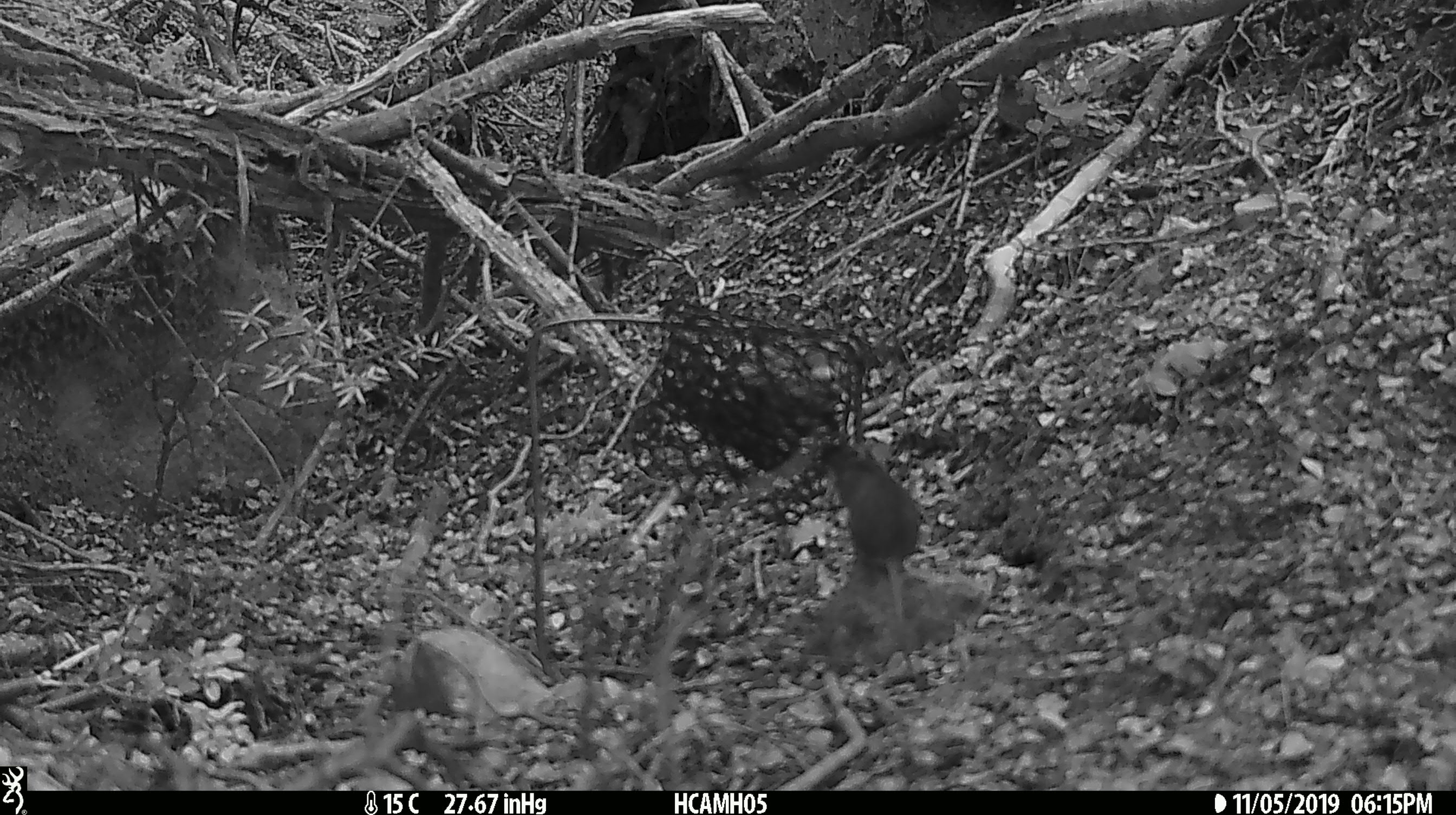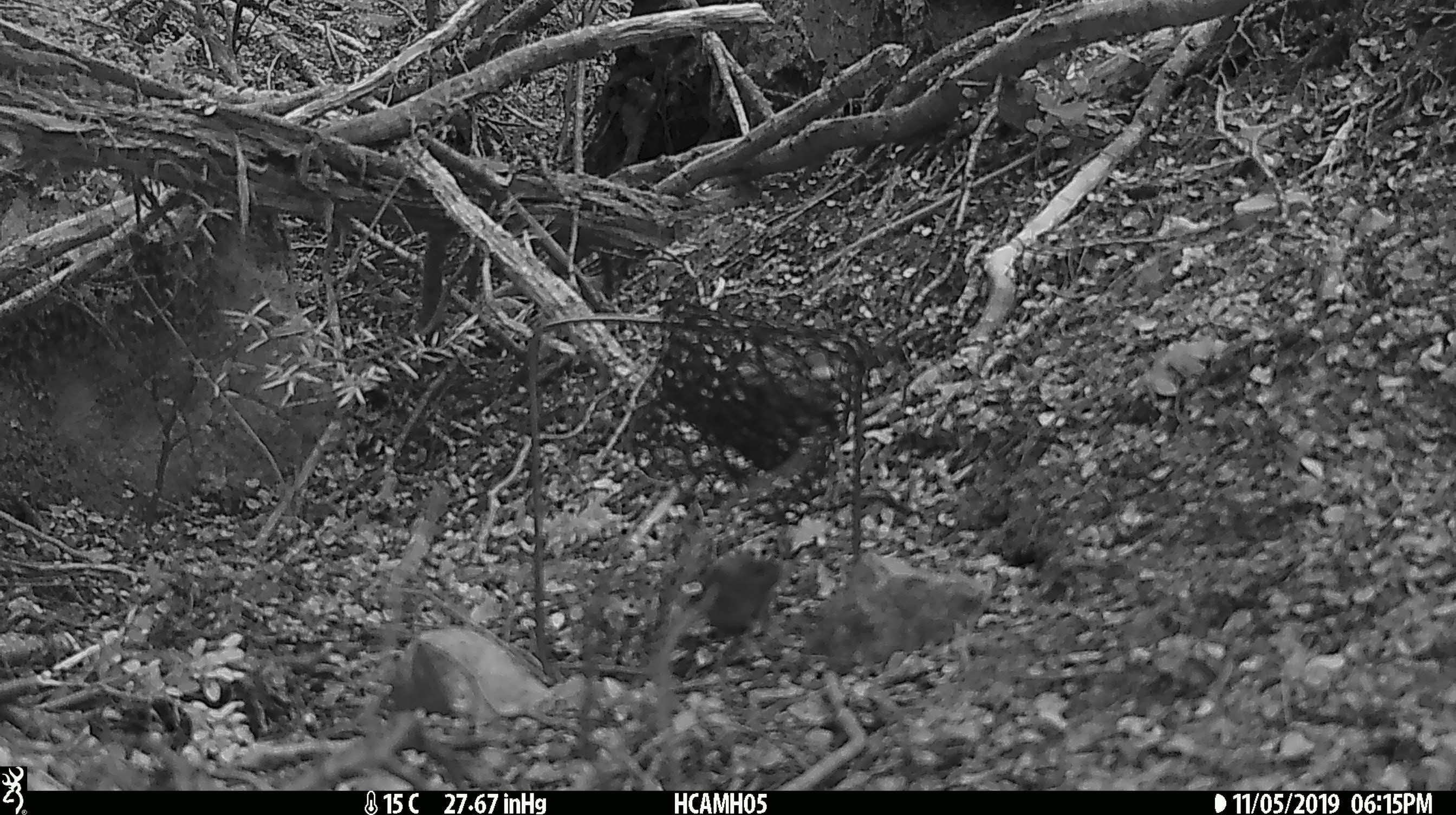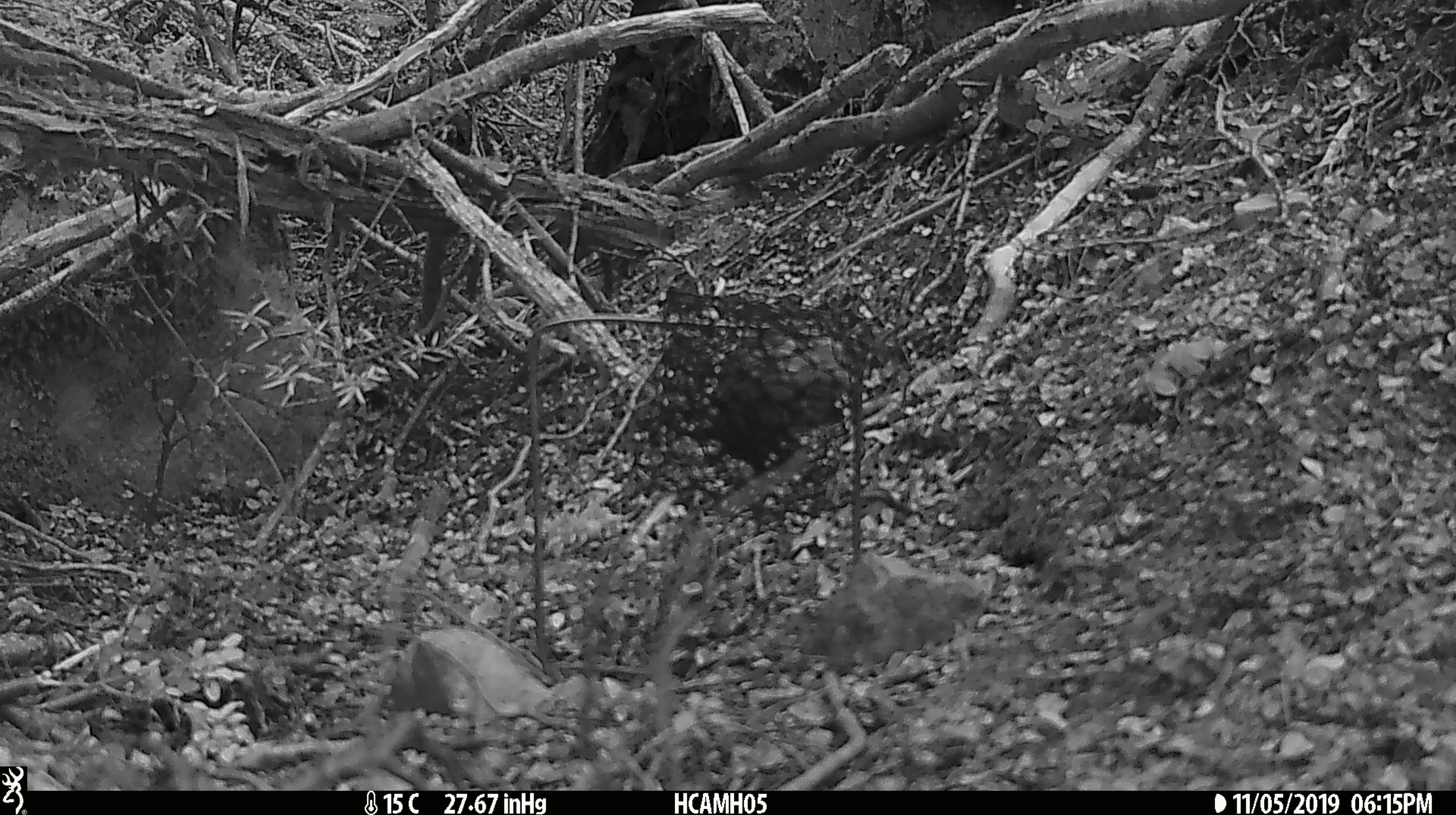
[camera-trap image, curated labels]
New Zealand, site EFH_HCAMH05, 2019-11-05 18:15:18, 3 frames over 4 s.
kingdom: Animalia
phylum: Chordata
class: Mammalia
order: Rodentia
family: Muridae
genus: Mus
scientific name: Mus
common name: mouse